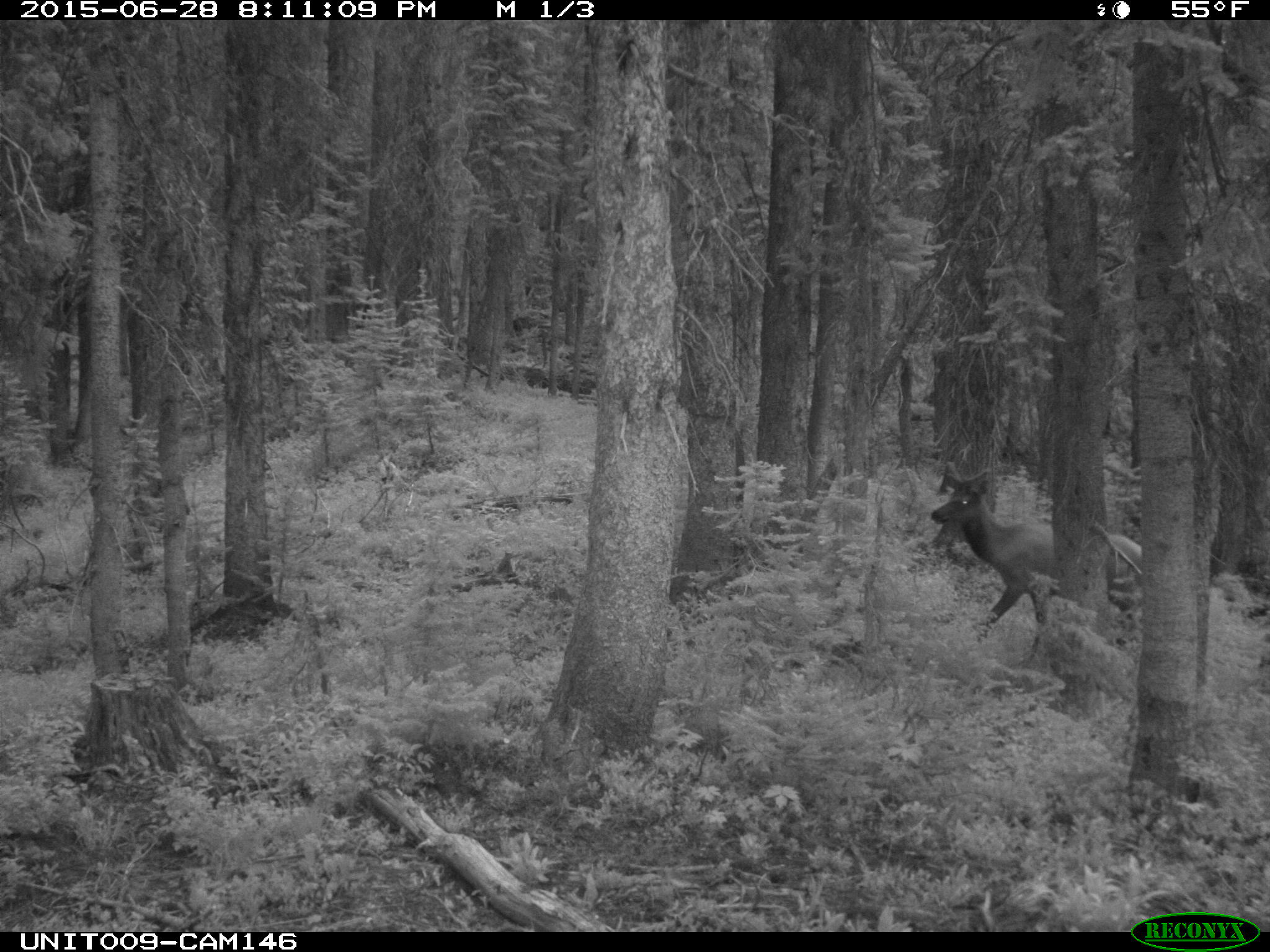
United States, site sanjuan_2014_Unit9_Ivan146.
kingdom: Animalia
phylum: Chordata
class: Mammalia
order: Artiodactyla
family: Cervidae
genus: Cervus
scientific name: Cervus elaphus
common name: red deer